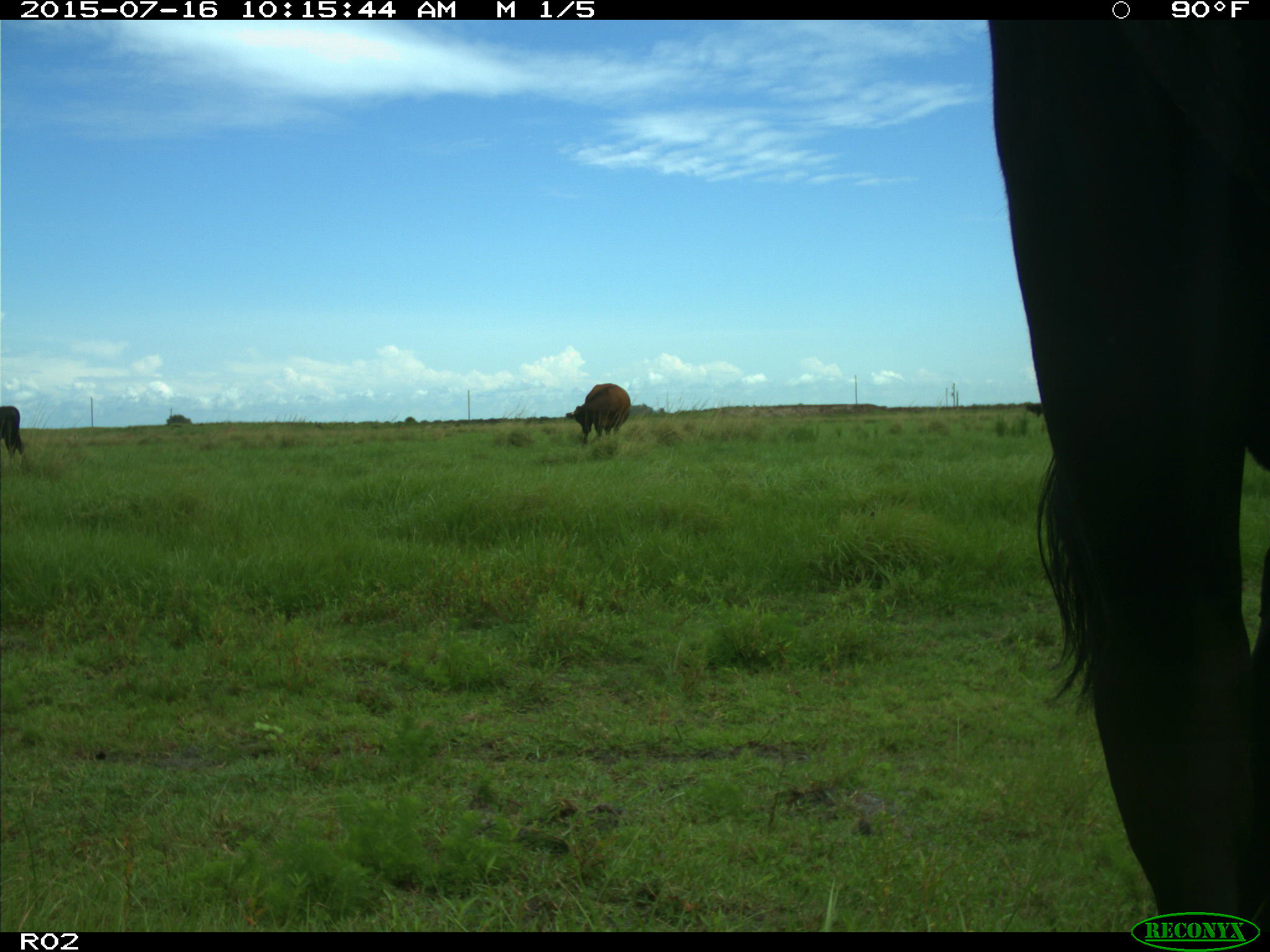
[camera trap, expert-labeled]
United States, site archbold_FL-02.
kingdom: Animalia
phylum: Chordata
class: Mammalia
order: Artiodactyla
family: Bovidae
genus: Bos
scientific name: Bos taurus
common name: domestic cow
Bos taurus (domestic cow).